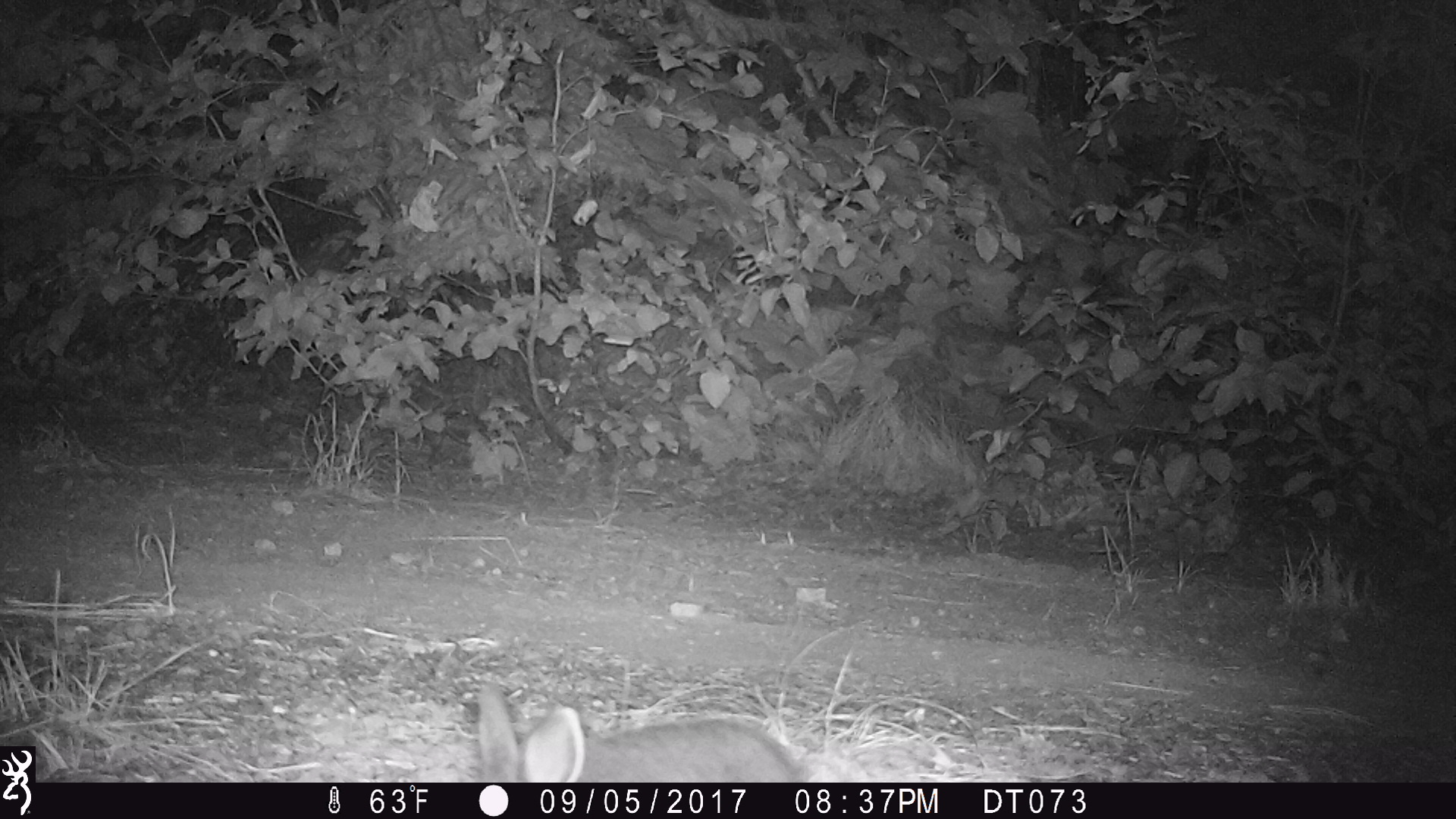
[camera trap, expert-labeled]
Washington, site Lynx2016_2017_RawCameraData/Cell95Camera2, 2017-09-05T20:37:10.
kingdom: Animalia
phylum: Chordata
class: Mammalia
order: Lagomorpha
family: Leporidae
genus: Lepus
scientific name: Lepus americanus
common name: snowshoe hare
Lepus americanus (snowshoe hare). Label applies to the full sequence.